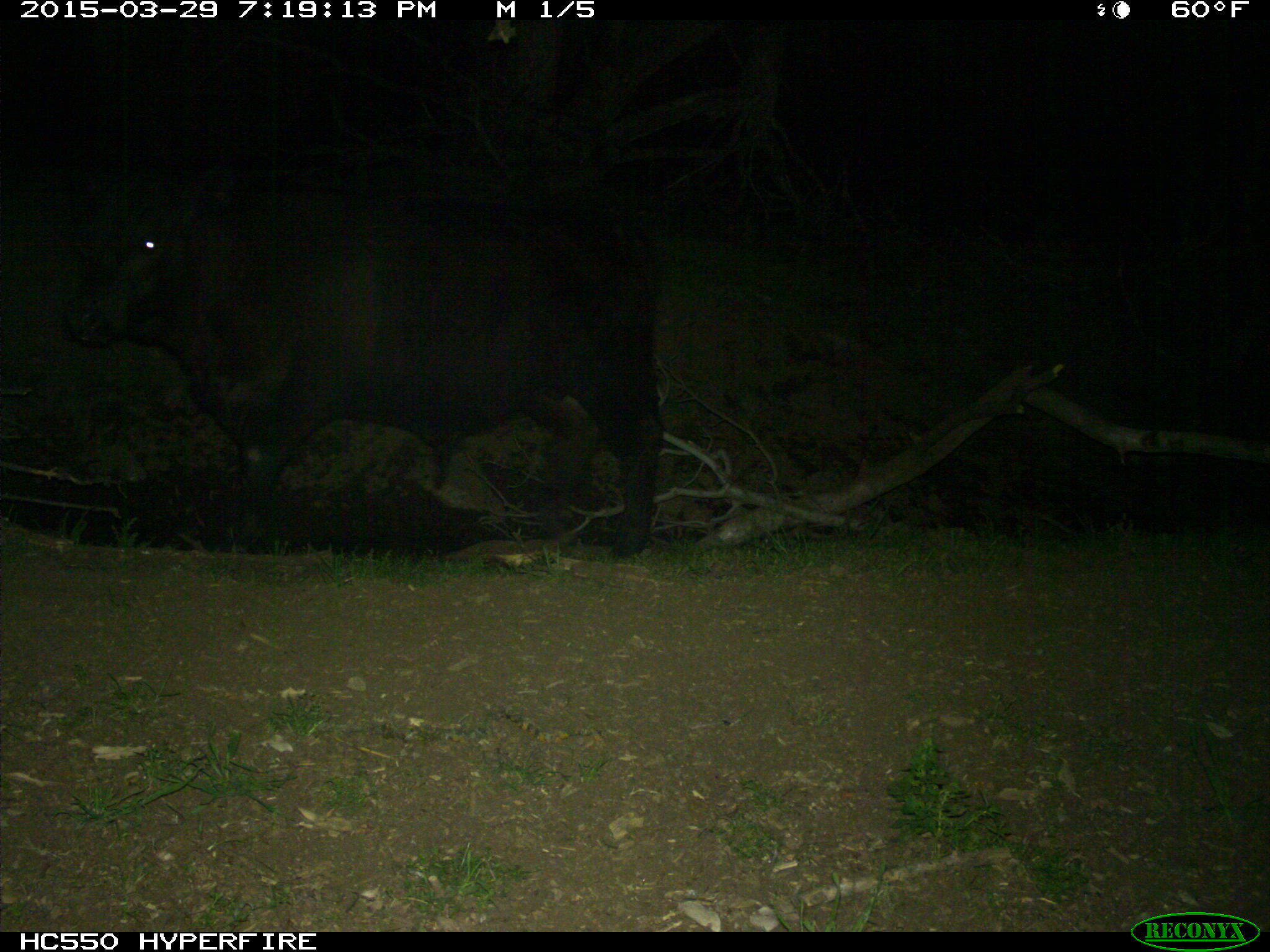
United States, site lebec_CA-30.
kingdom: Animalia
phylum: Chordata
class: Mammalia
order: Artiodactyla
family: Bovidae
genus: Bos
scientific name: Bos taurus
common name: domestic cow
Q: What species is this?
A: Bos taurus (domestic cow).